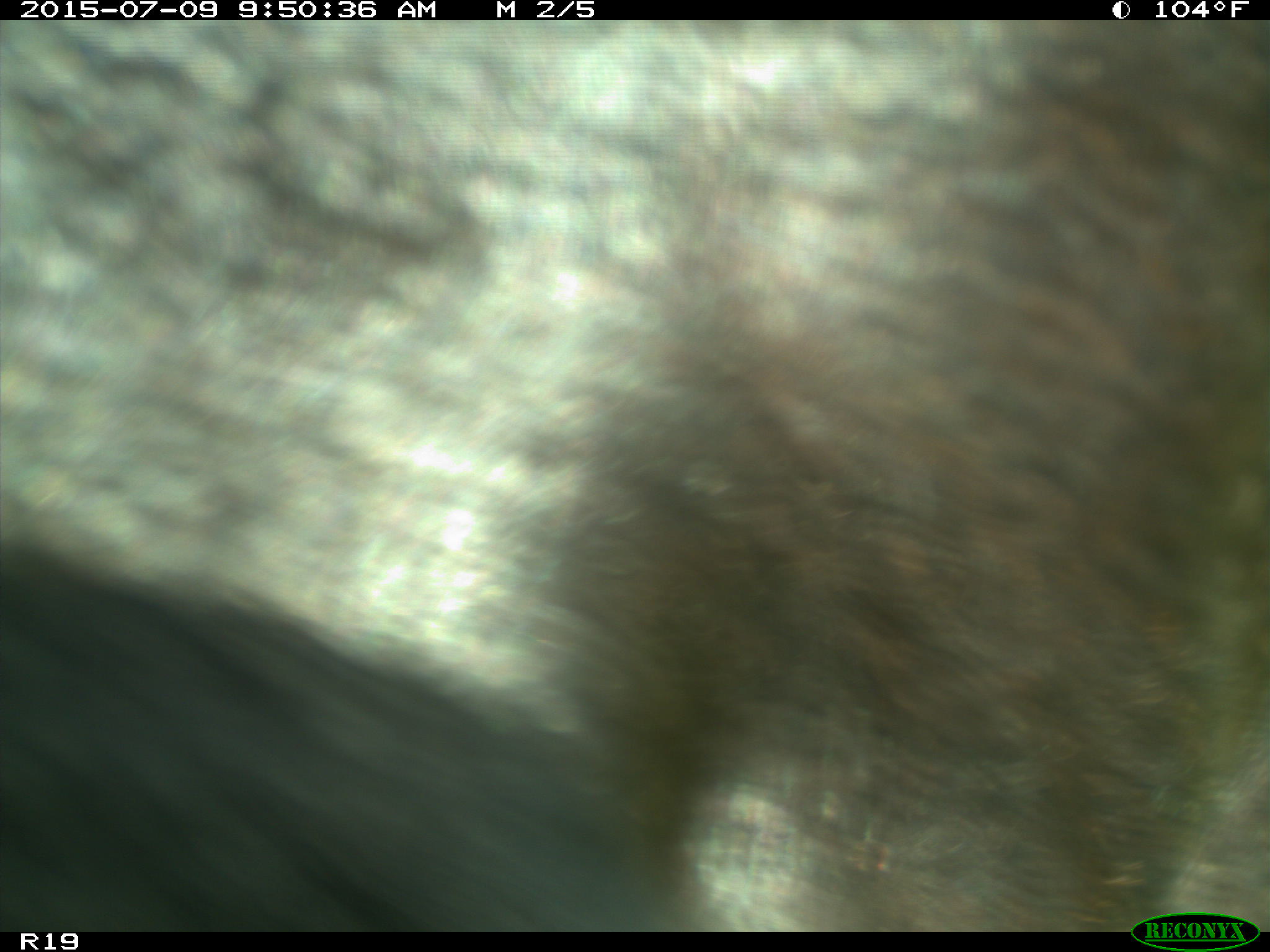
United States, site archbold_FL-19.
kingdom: Animalia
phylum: Chordata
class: Mammalia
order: Artiodactyla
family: Bovidae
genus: Bos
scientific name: Bos taurus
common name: domestic cow